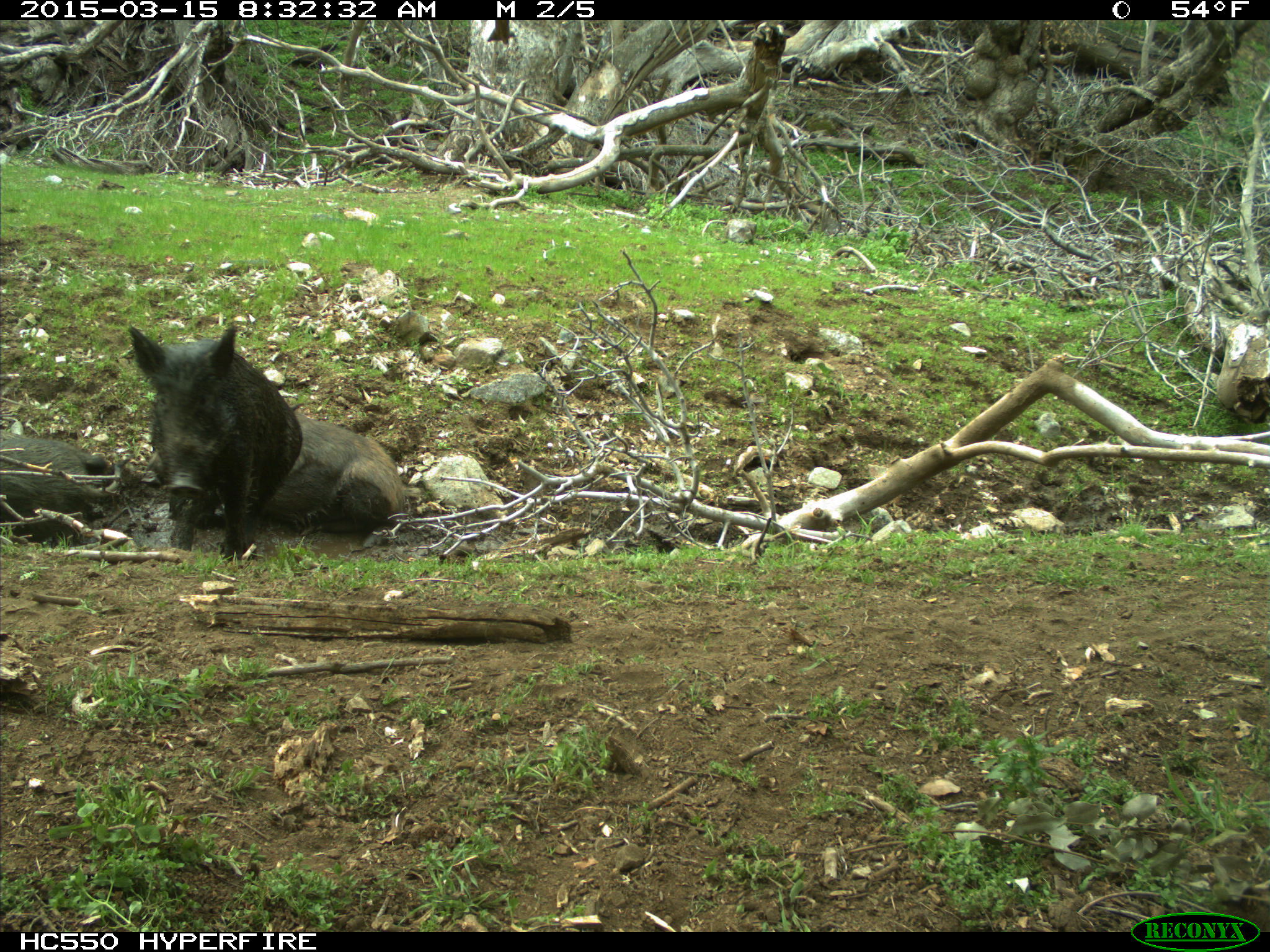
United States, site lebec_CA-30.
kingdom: Animalia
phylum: Chordata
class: Mammalia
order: Artiodactyla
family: Suidae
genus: Sus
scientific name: Sus scrofa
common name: wild boar